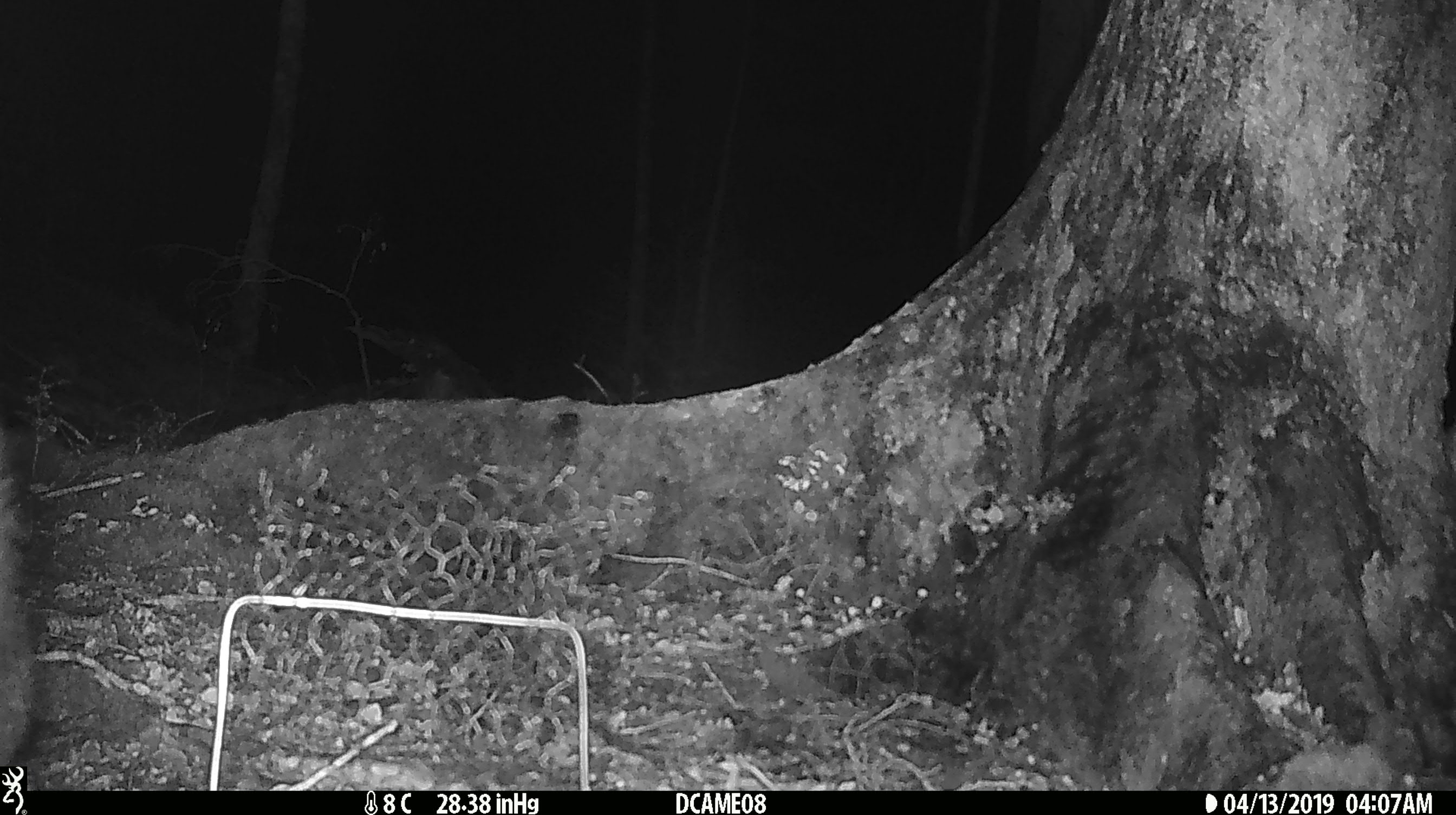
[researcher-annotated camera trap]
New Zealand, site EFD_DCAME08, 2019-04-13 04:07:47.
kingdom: Animalia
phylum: Chordata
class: Mammalia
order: Diprotodontia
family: Phalangeridae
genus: Trichosurus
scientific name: Trichosurus vulpecula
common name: common brushtail possum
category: possum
Possum (common brushtail possum) (Trichosurus vulpecula).